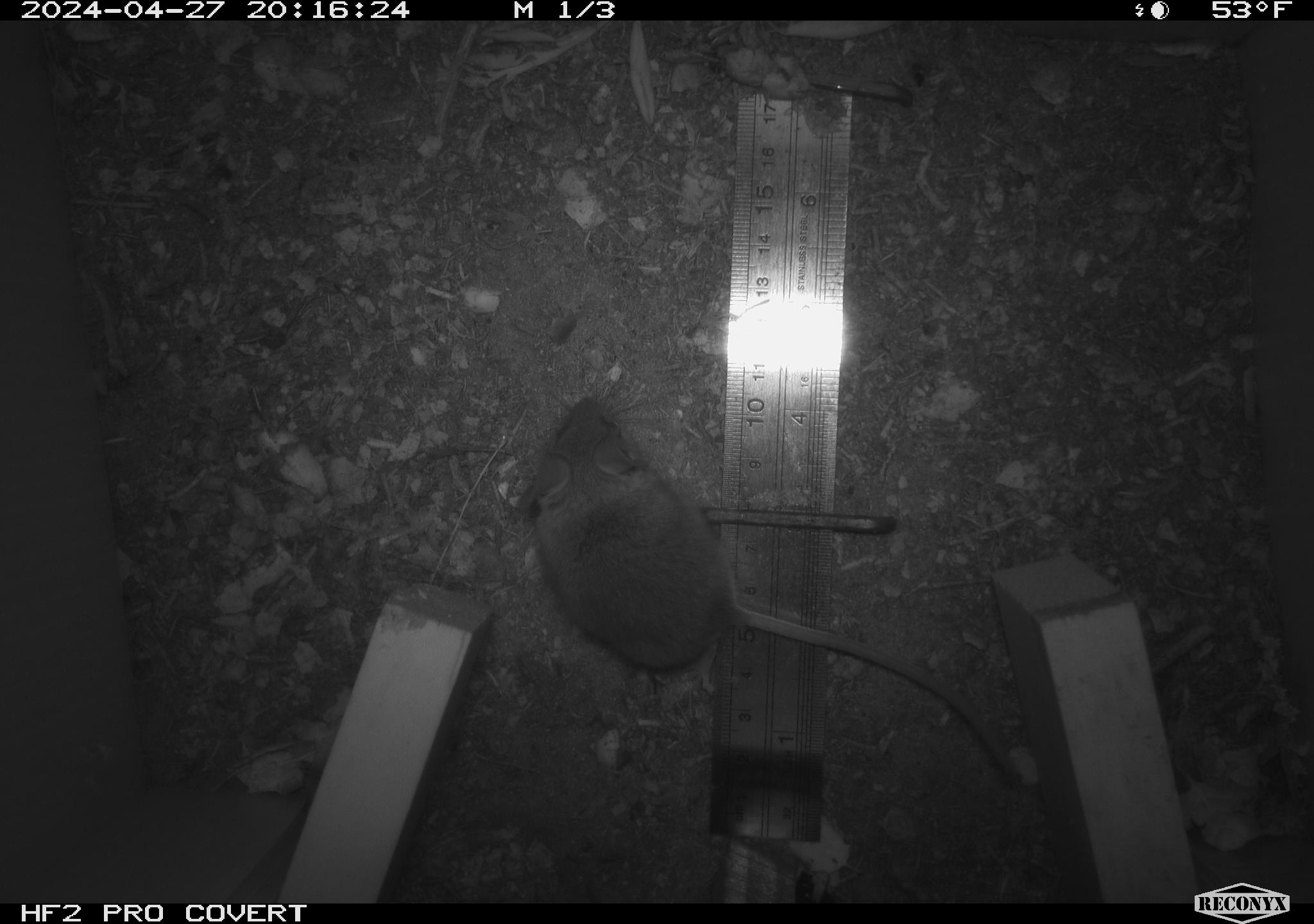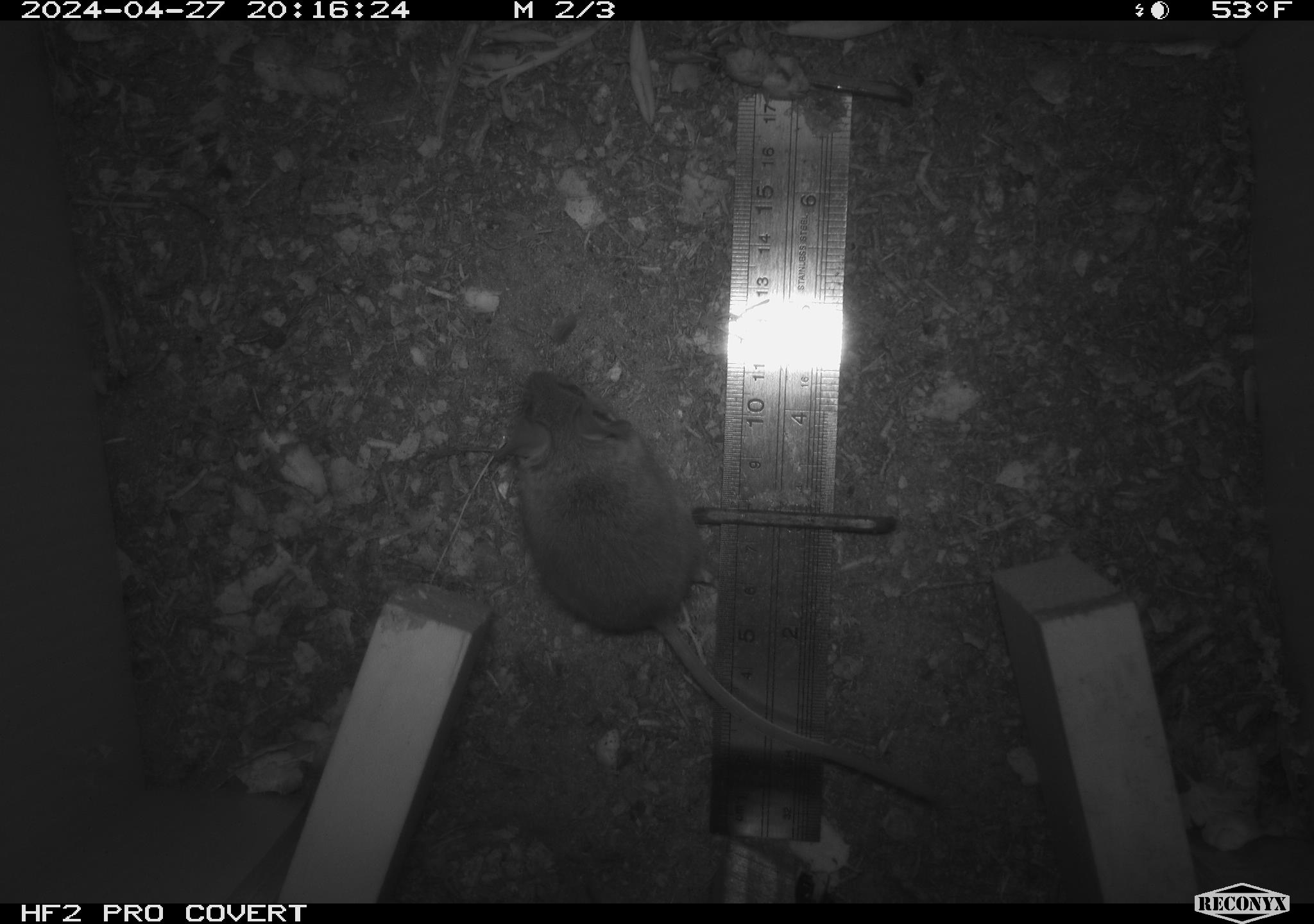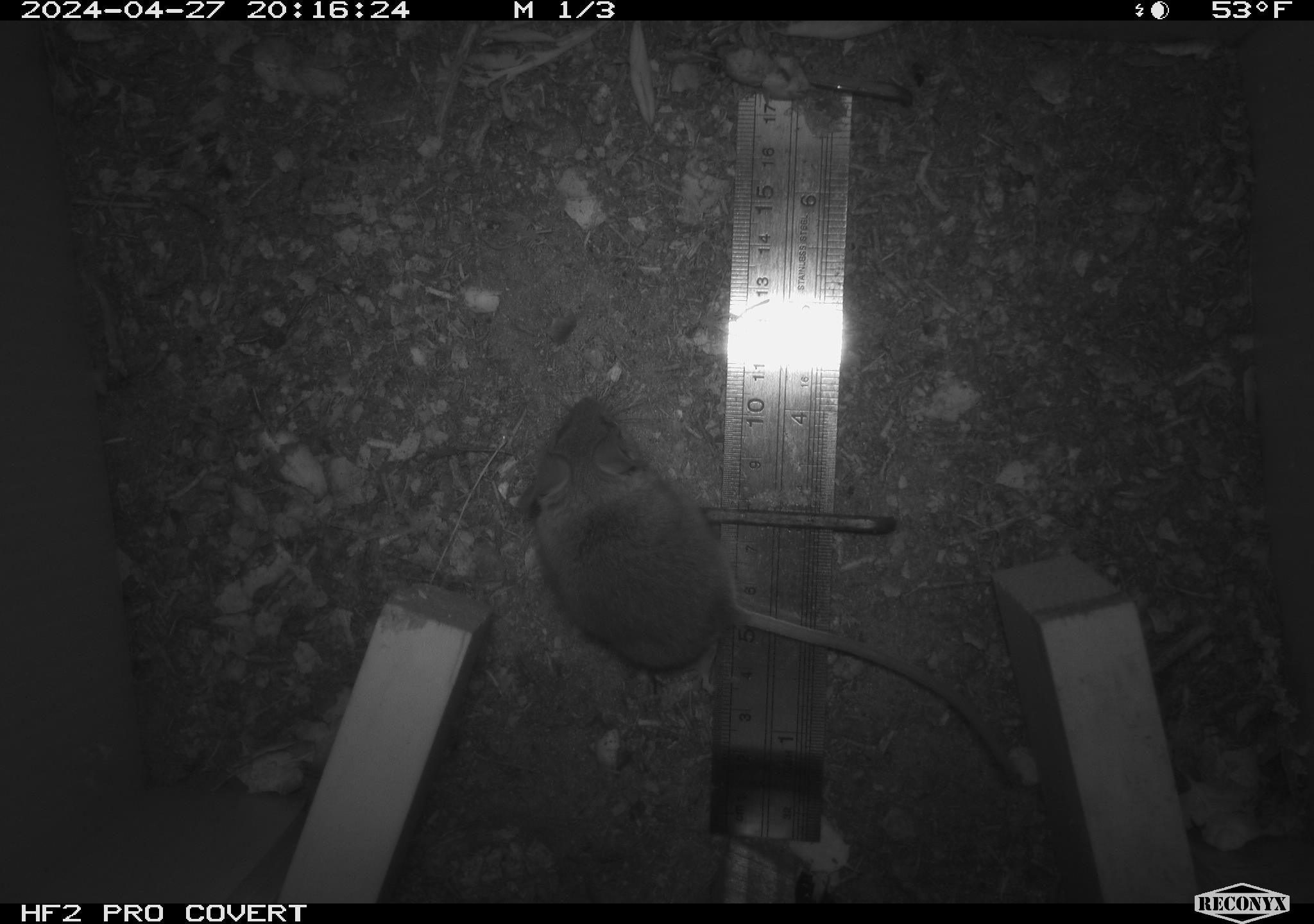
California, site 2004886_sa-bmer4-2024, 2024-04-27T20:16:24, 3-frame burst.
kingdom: Animalia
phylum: Chordata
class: Mammalia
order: Rodentia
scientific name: Rodentia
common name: mouse species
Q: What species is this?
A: Mouse species (Rodentia).